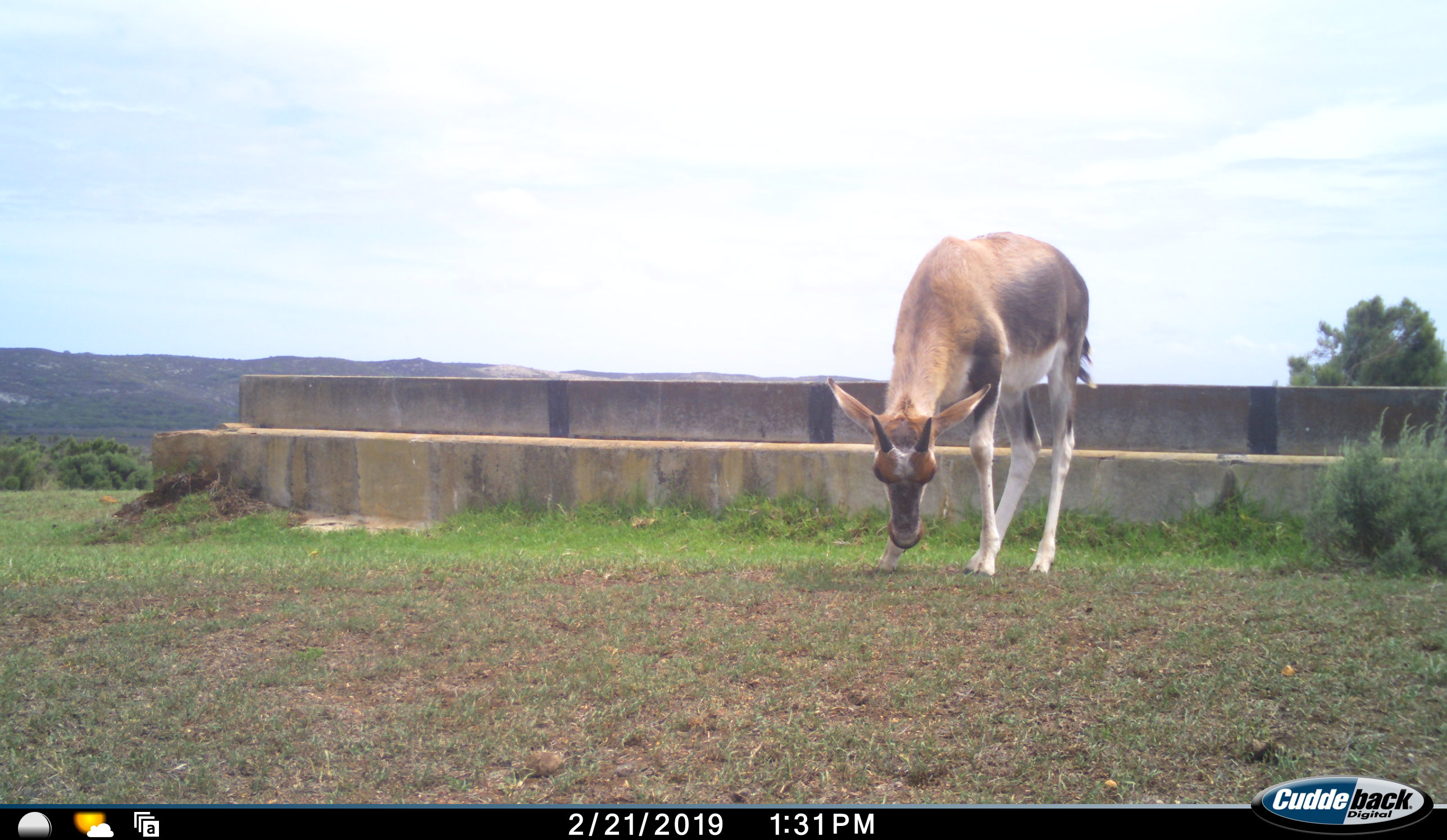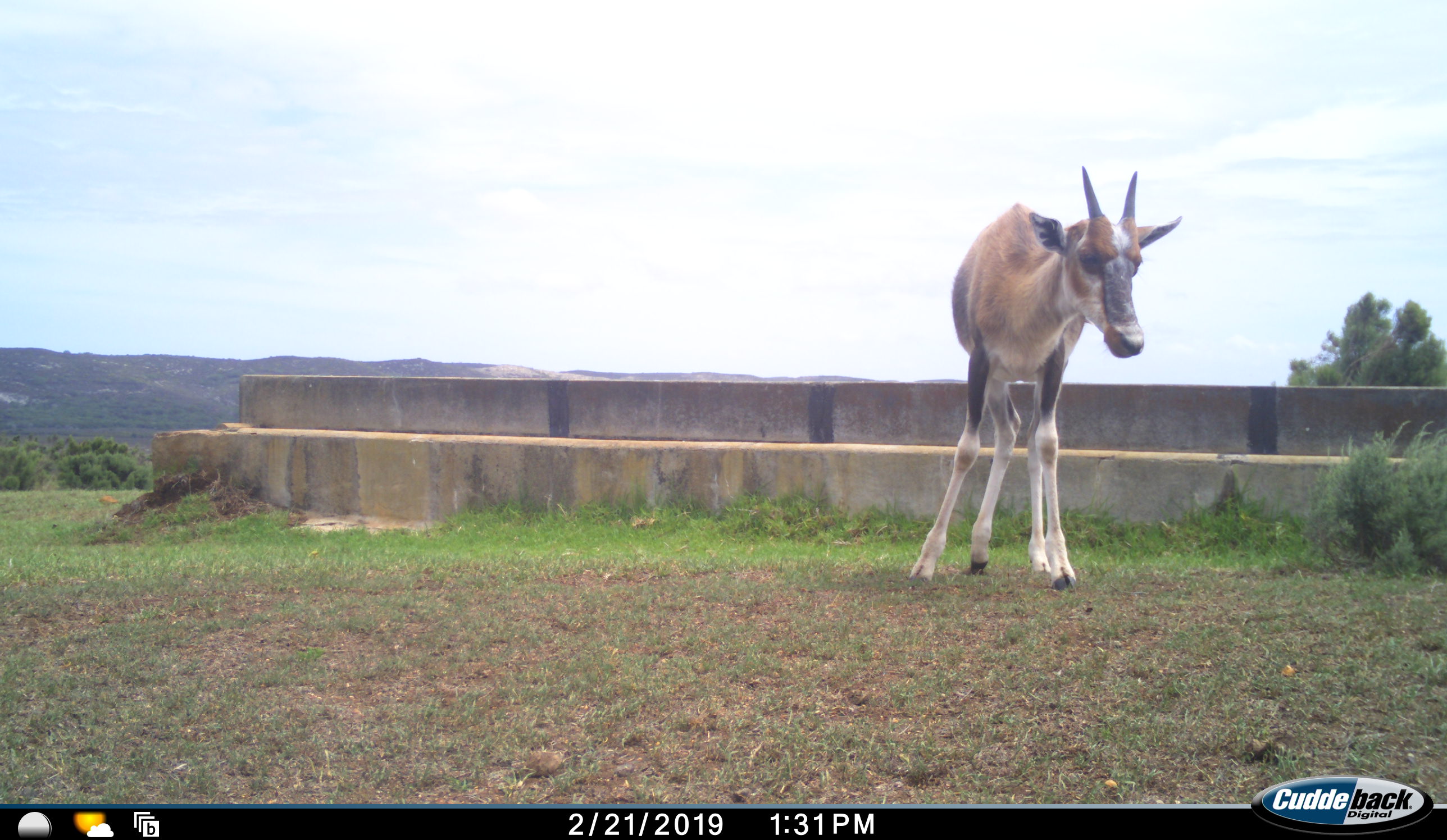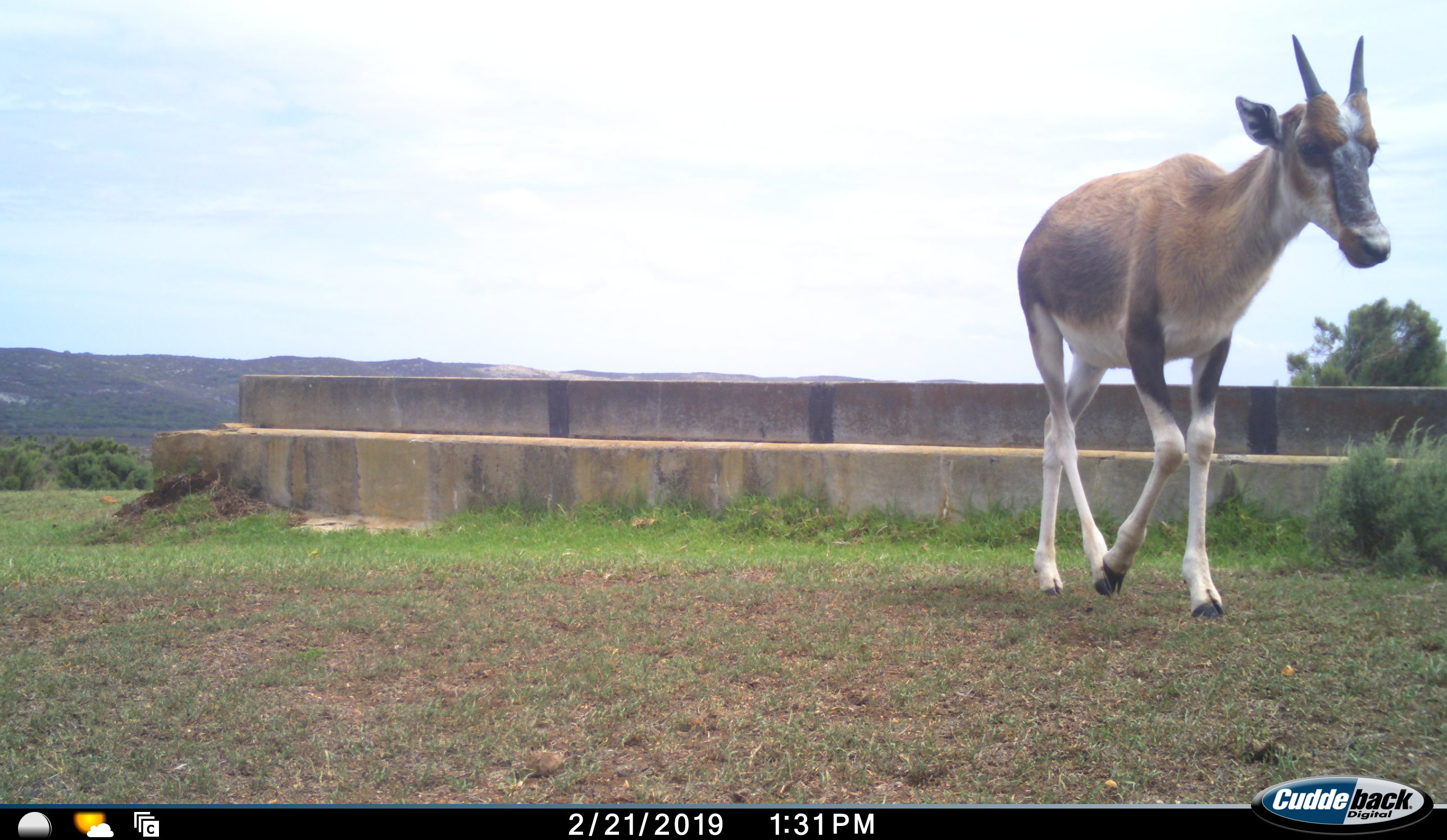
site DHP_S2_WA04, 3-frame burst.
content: unidentified animal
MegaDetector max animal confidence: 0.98